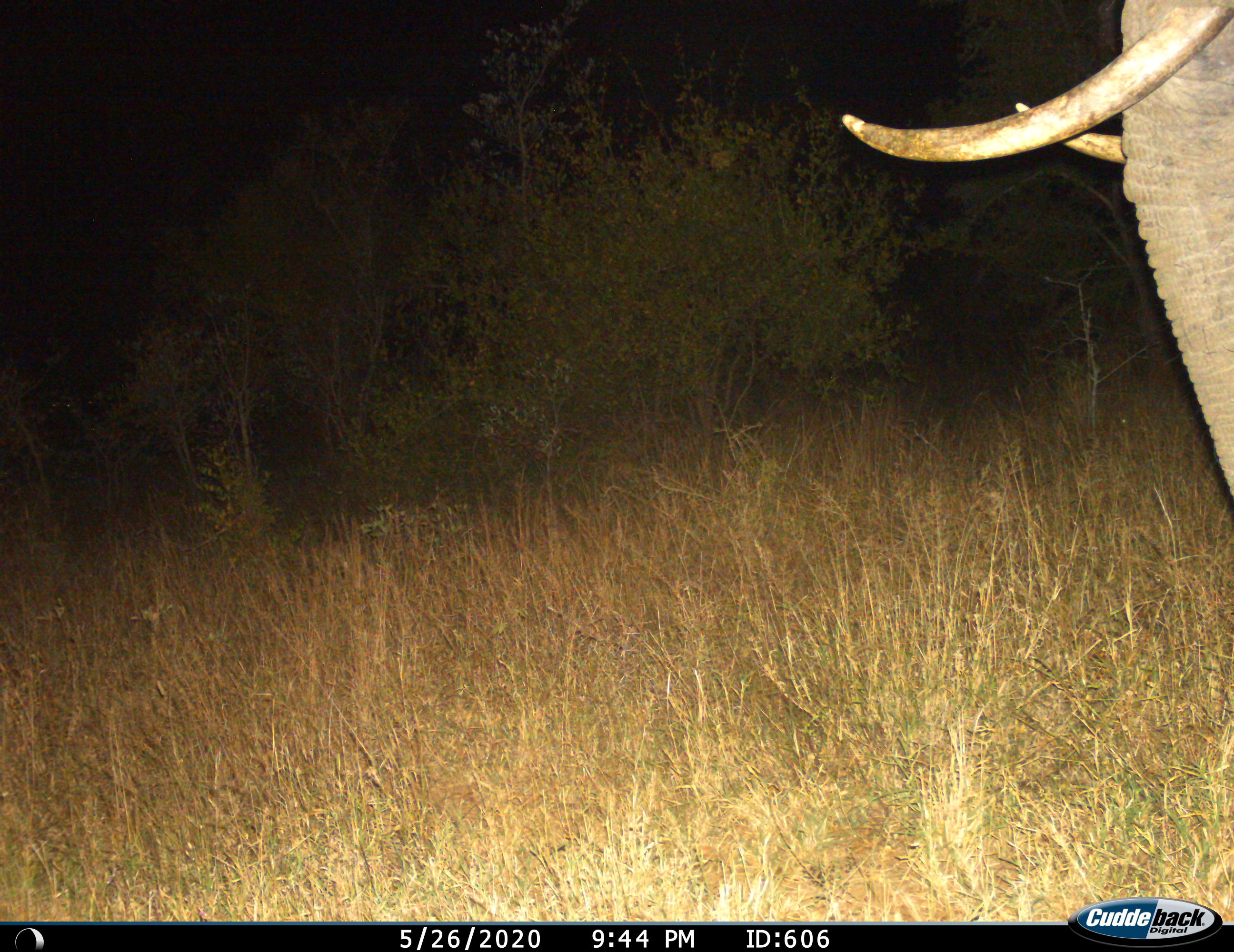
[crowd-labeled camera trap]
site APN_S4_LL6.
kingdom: Animalia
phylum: Chordata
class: Mammalia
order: Proboscidea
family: Elephantidae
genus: Loxodonta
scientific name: Loxodonta africana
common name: african bush elephant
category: elephant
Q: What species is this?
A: Elephant (african bush elephant) (Loxodonta africana).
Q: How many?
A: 1.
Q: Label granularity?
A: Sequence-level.